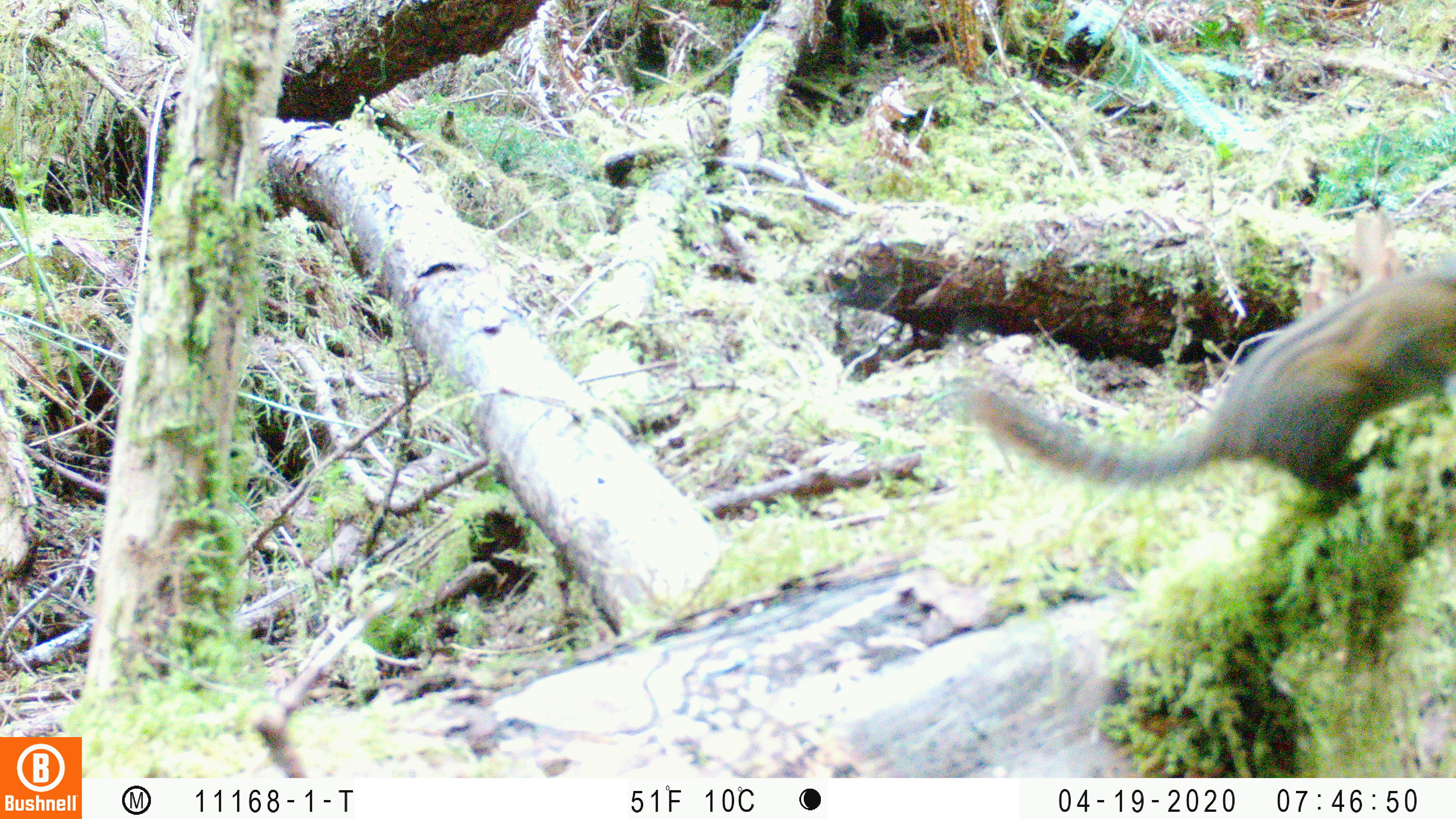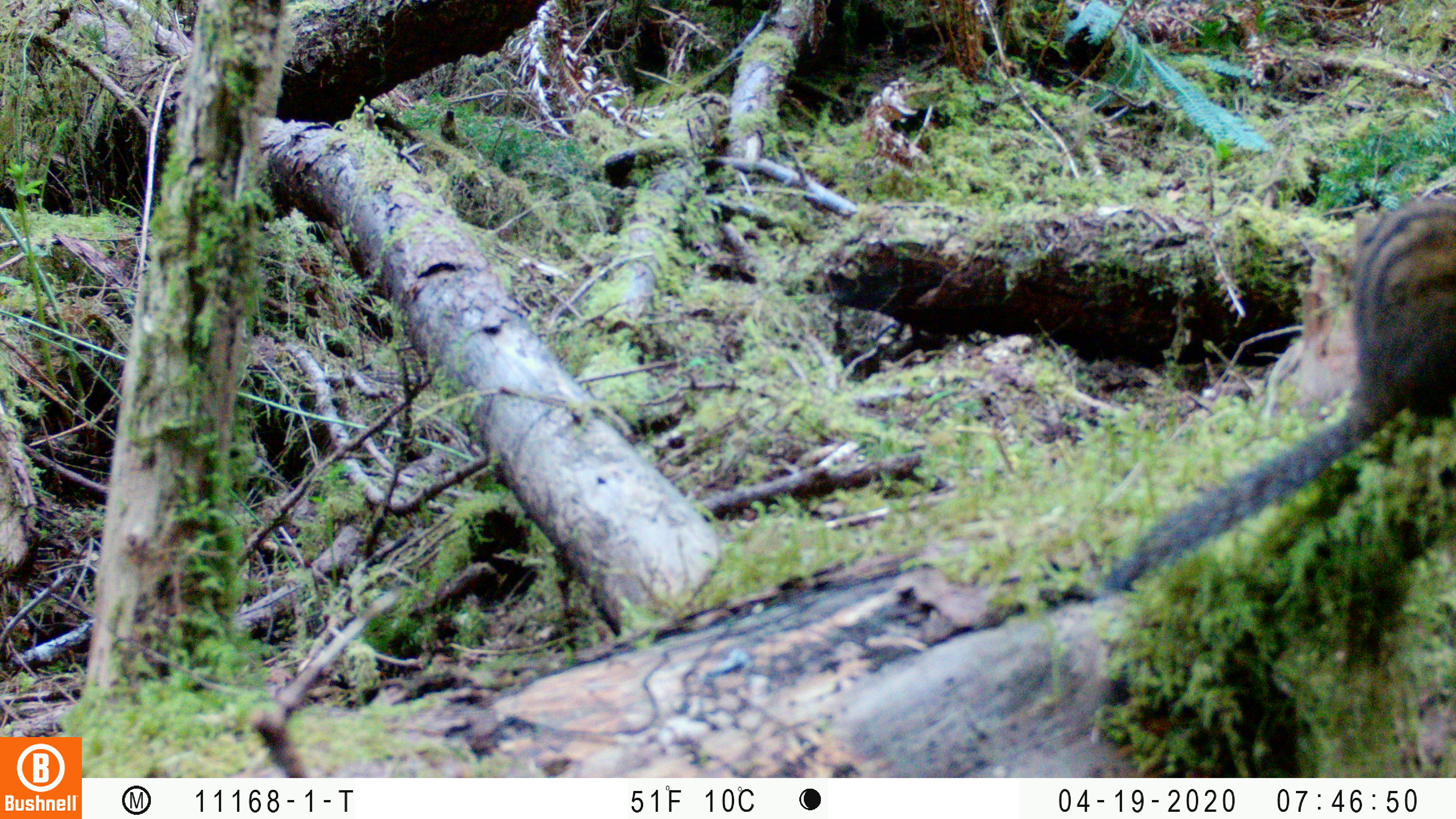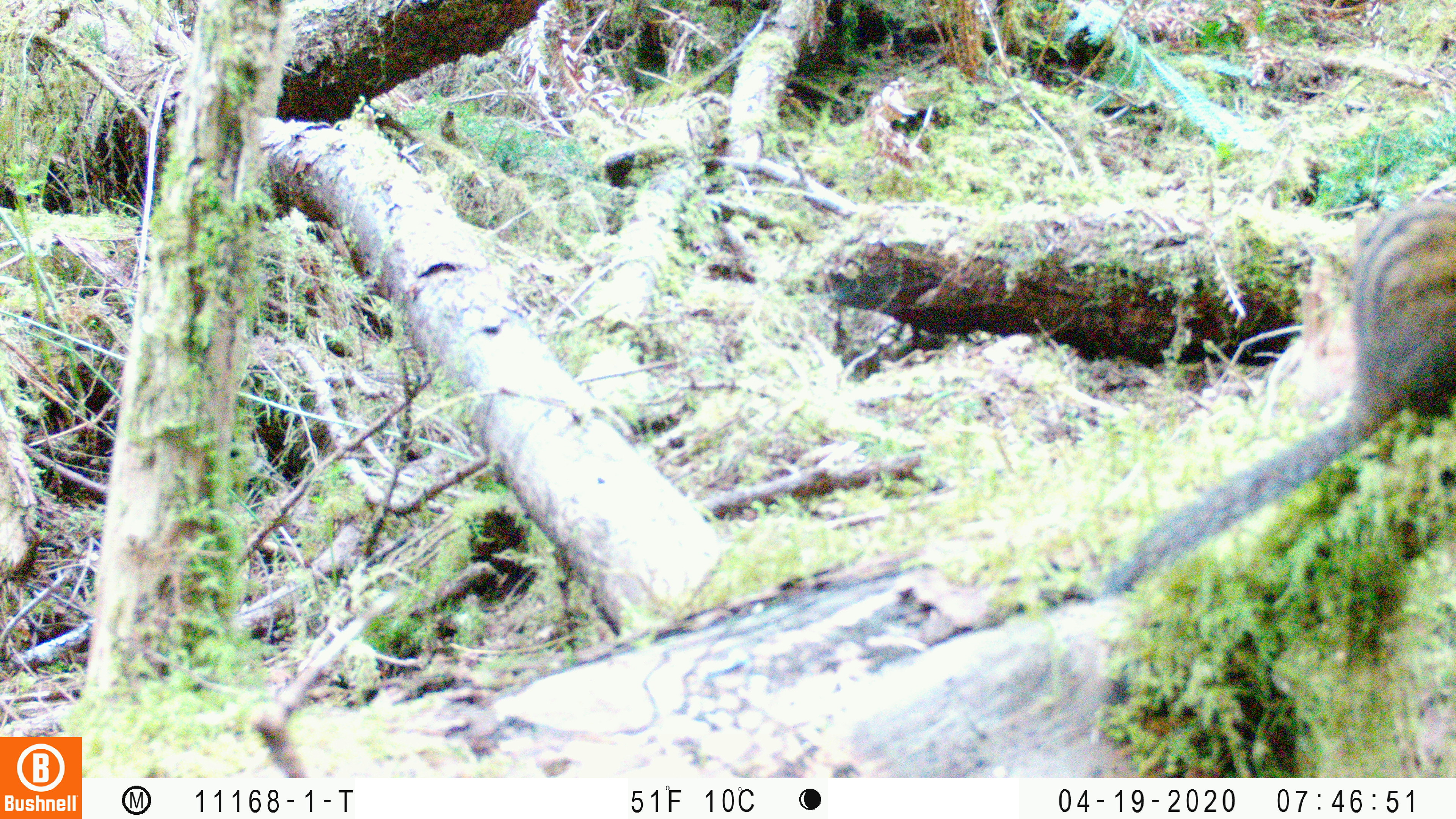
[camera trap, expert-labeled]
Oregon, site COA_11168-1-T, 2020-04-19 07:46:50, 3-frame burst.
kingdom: Animalia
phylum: Chordata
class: Mammalia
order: Rodentia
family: Sciuridae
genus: Neotamias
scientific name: Neotamias townsendii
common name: townsend's chipmunk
Townsend's chipmunk (Neotamias townsendii).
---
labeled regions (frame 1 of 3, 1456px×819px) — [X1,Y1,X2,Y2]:
townsend's chipmunk: [950,258,1451,518]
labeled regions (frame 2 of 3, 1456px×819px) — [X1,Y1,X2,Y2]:
townsend's chipmunk: [1098,190,1453,598]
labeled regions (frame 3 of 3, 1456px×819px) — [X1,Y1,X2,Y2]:
townsend's chipmunk: [1096,186,1449,603]